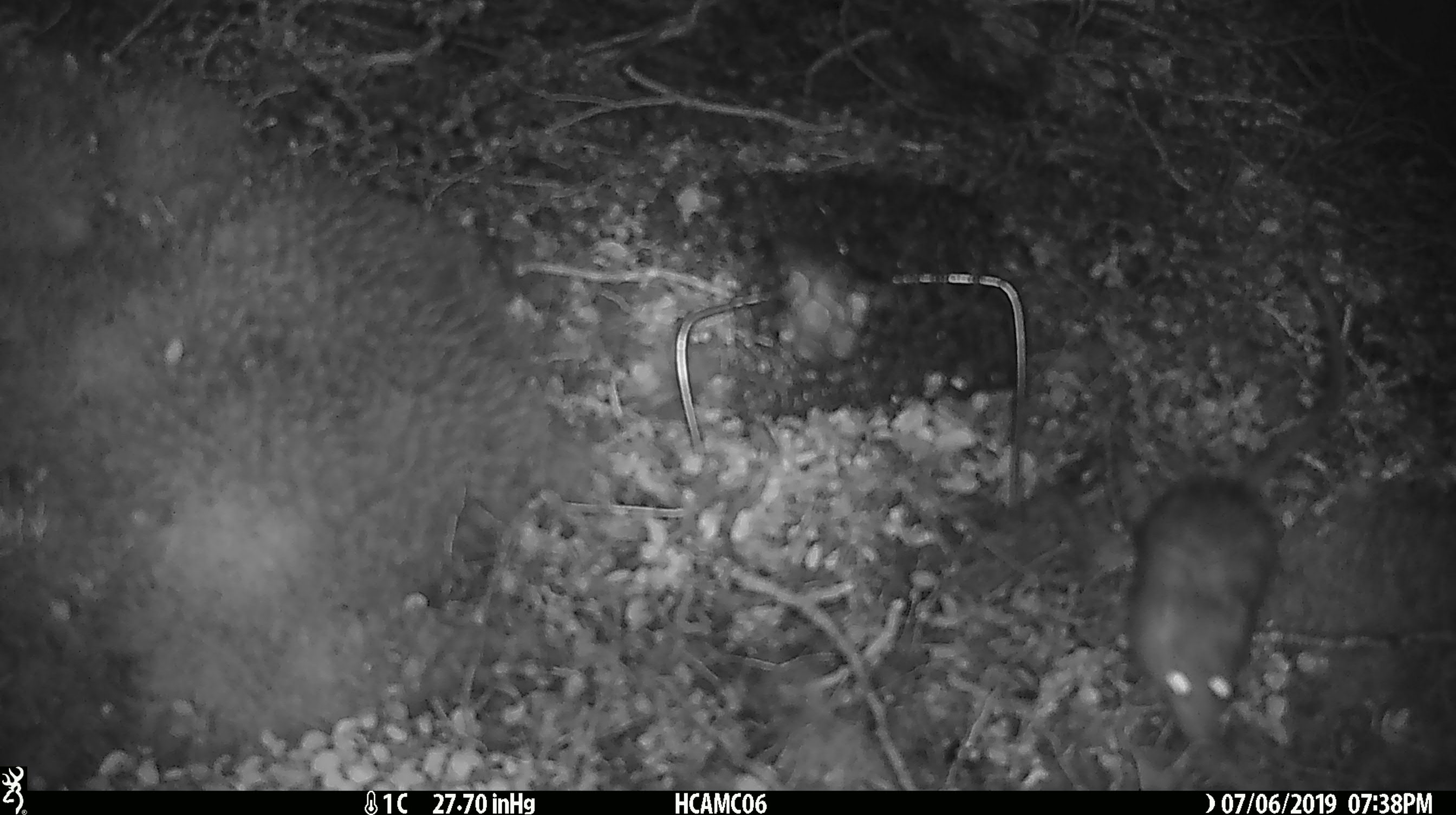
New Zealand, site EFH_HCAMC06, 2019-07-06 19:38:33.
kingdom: Animalia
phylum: Chordata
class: Mammalia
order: Rodentia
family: Muridae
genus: Rattus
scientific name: Rattus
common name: rat